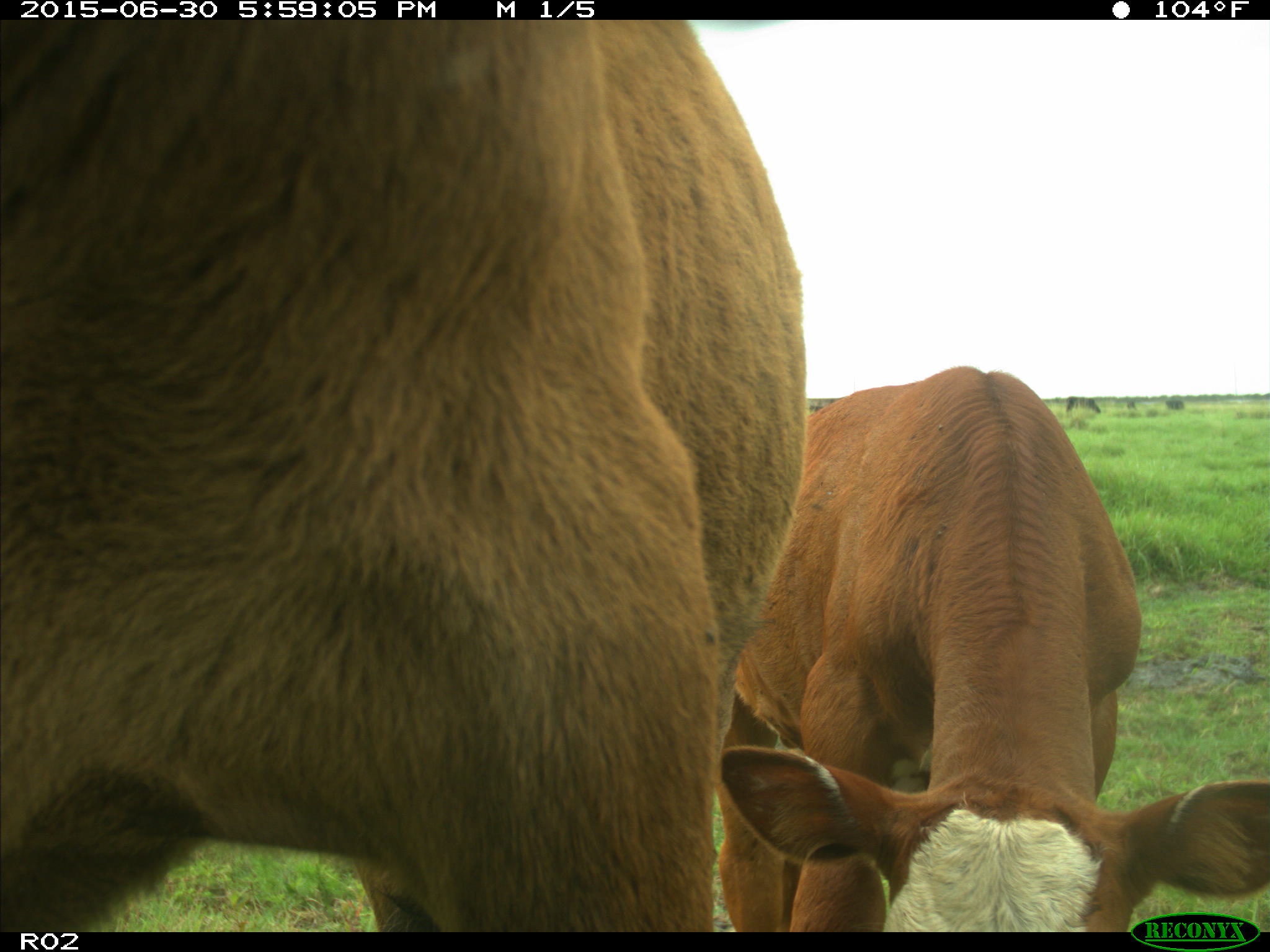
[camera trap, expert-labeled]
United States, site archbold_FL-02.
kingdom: Animalia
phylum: Chordata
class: Mammalia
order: Artiodactyla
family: Bovidae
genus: Bos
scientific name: Bos taurus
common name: domestic cow